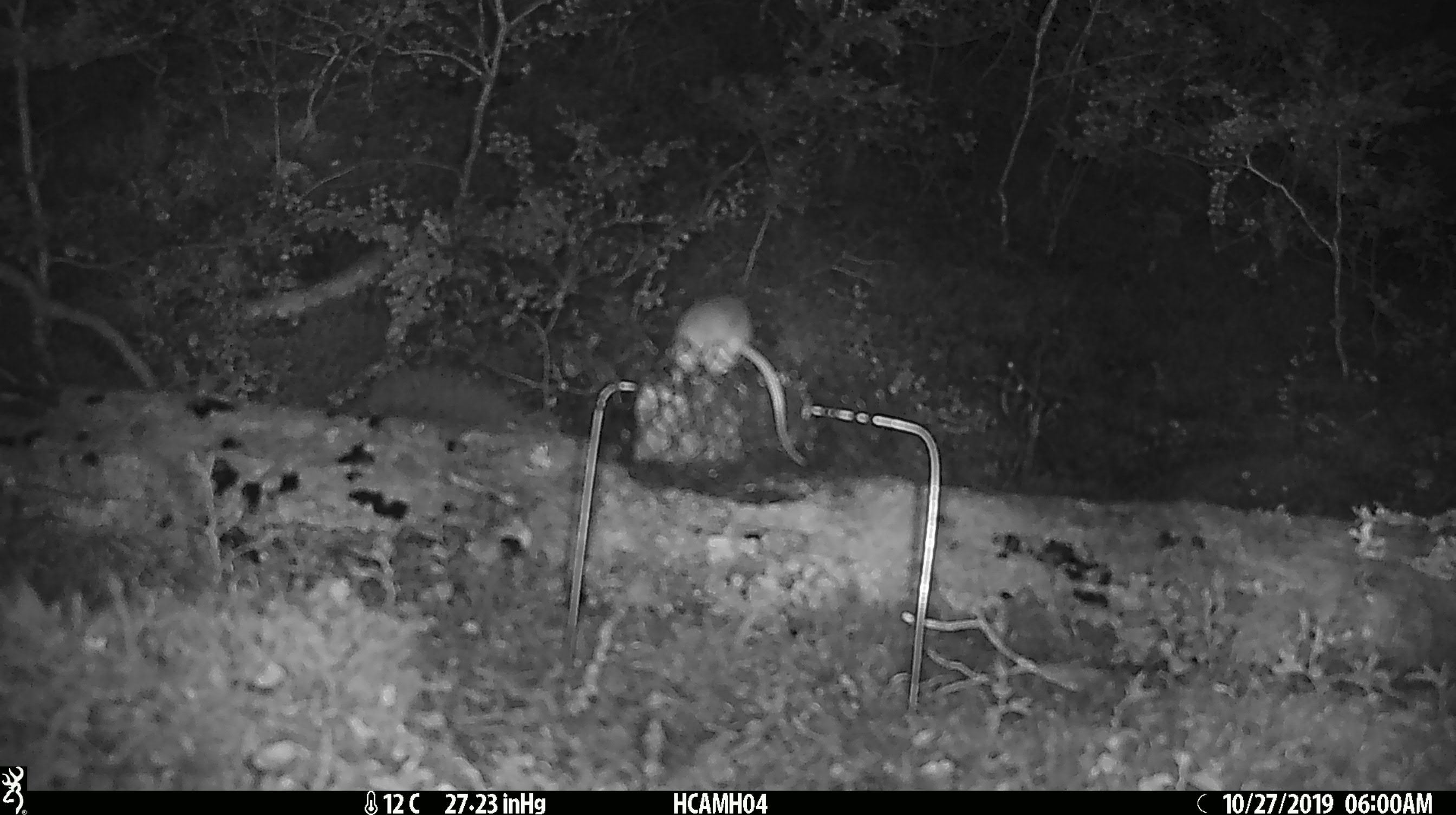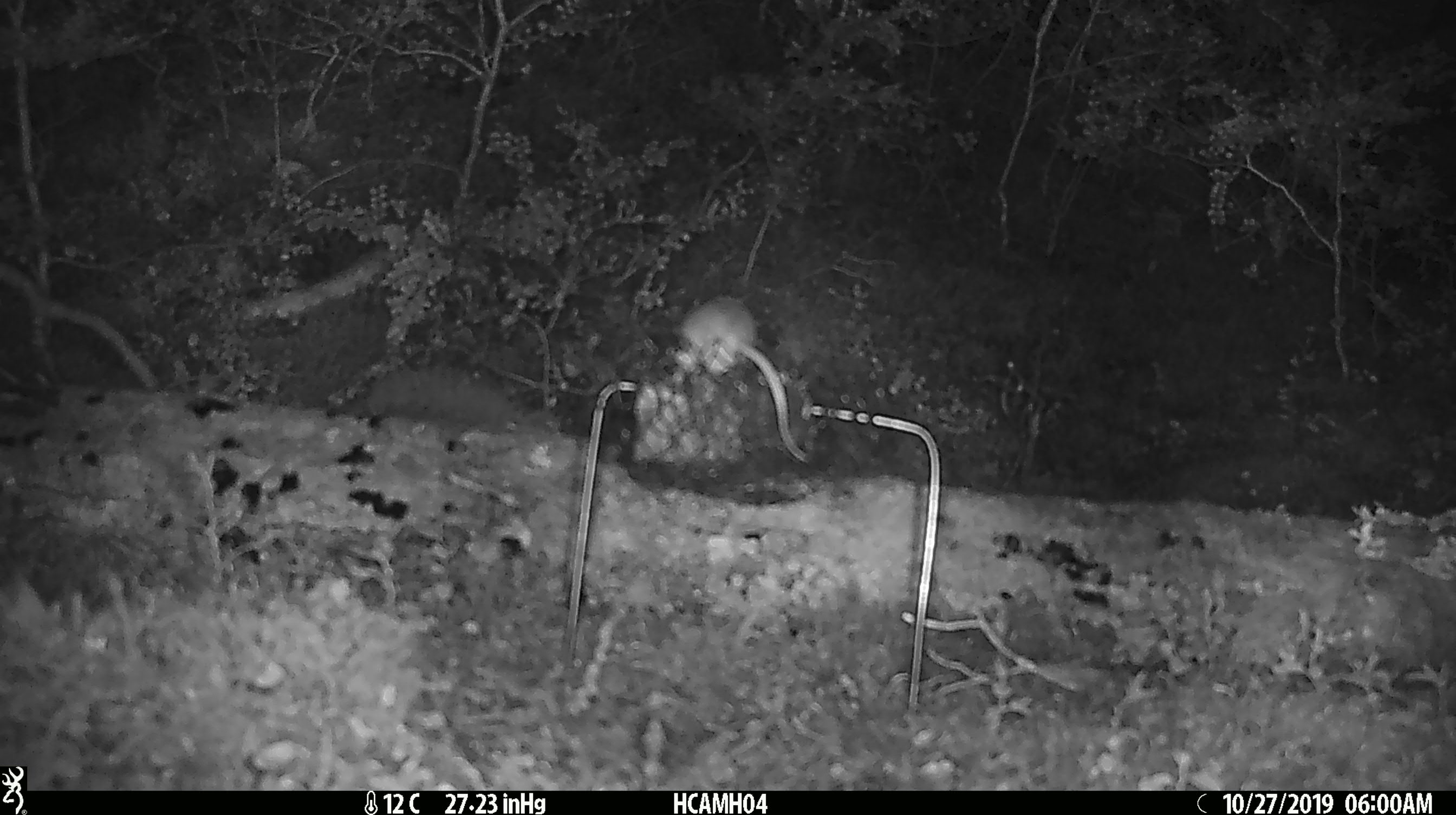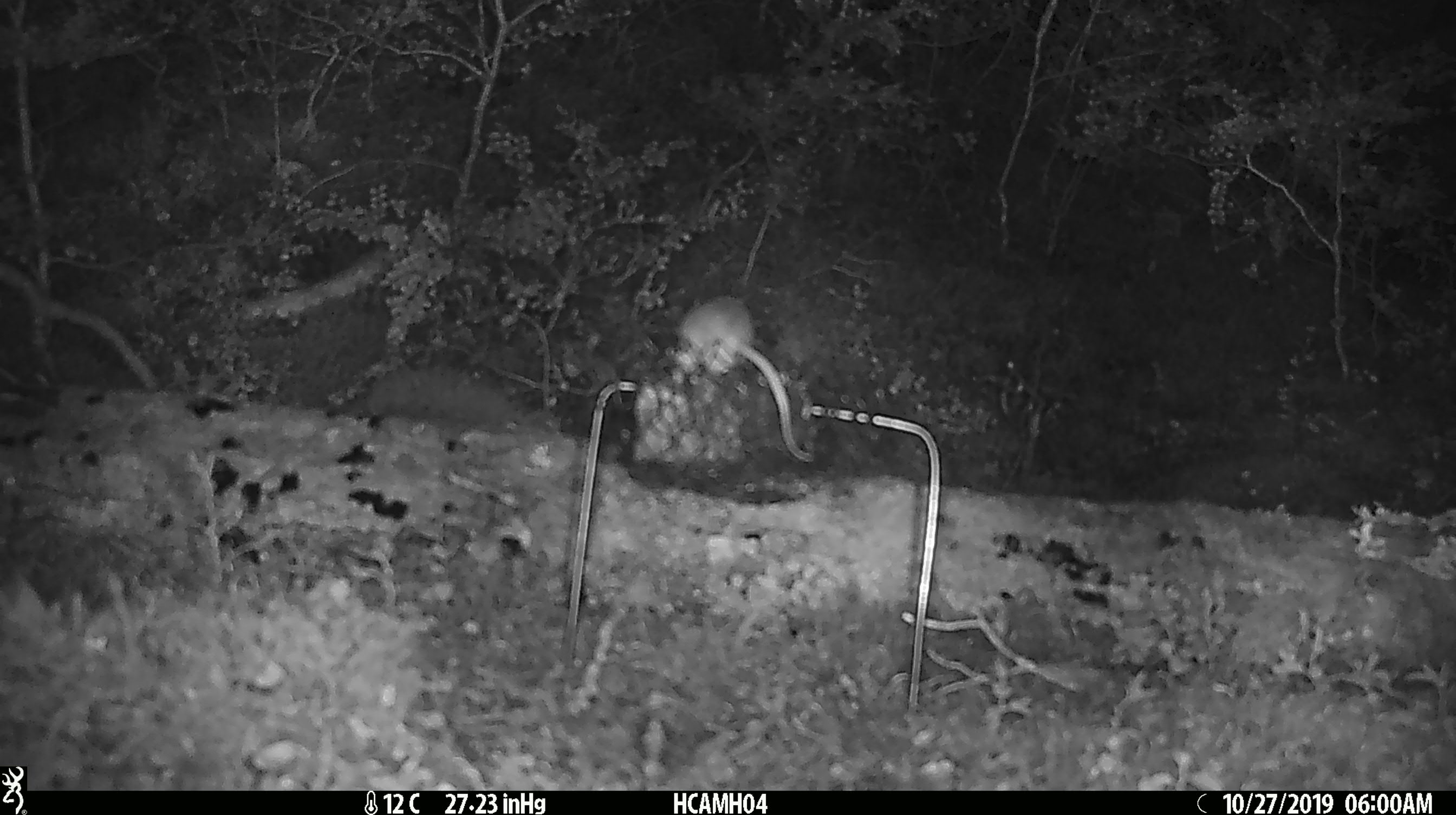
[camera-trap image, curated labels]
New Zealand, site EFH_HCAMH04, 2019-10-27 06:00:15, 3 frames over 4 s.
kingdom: Animalia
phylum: Chordata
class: Mammalia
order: Rodentia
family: Muridae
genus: Mus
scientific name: Mus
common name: mouse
Mouse (Mus).